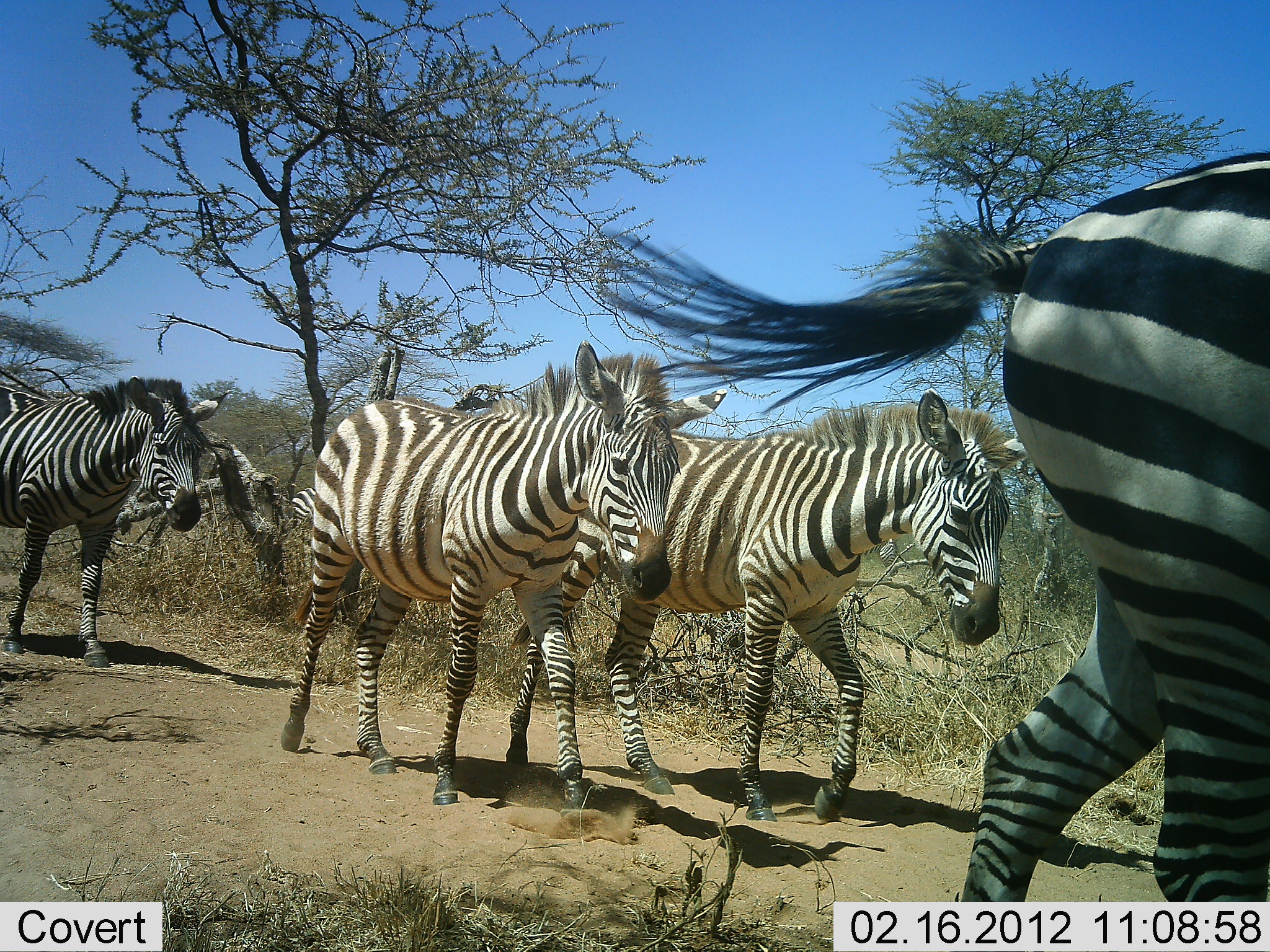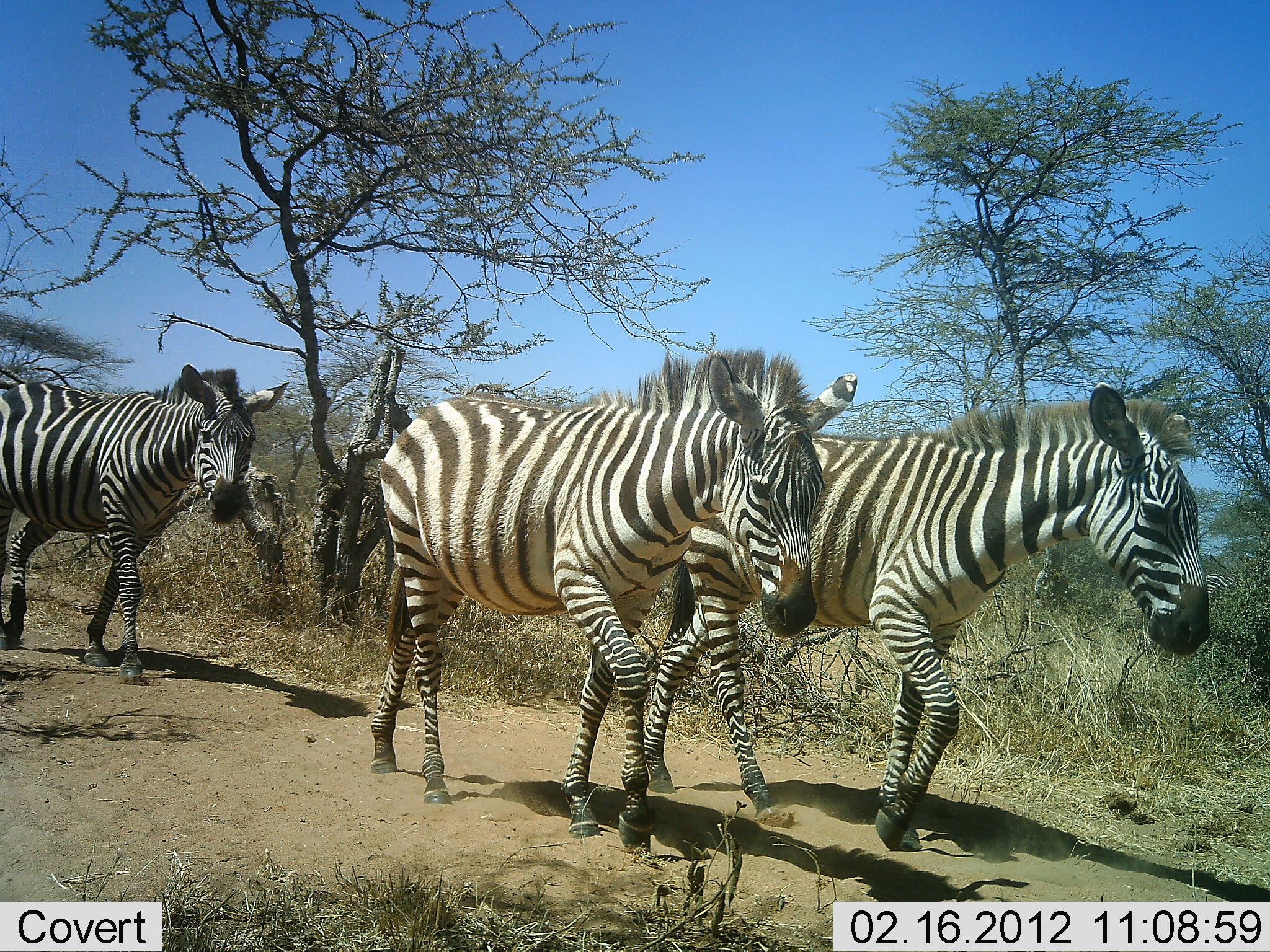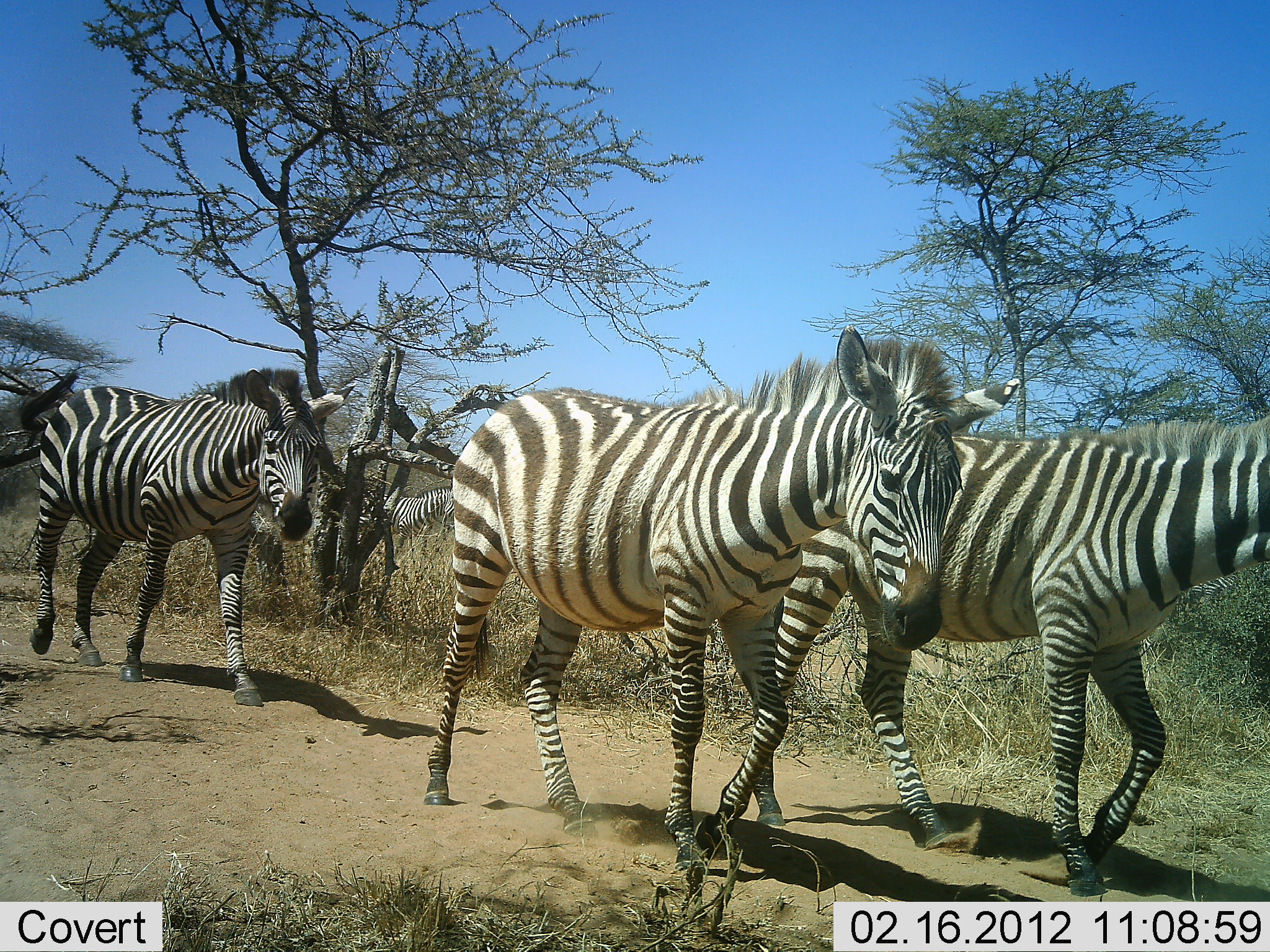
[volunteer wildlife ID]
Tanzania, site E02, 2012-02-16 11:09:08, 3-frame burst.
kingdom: Animalia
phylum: Chordata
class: Mammalia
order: Perissodactyla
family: Equidae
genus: Equus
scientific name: Equus quagga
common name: plains zebra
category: zebra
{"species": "zebra (plains zebra) (Equus quagga)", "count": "4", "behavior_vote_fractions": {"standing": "0%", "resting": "0%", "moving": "100%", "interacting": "0%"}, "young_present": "0%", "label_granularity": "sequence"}